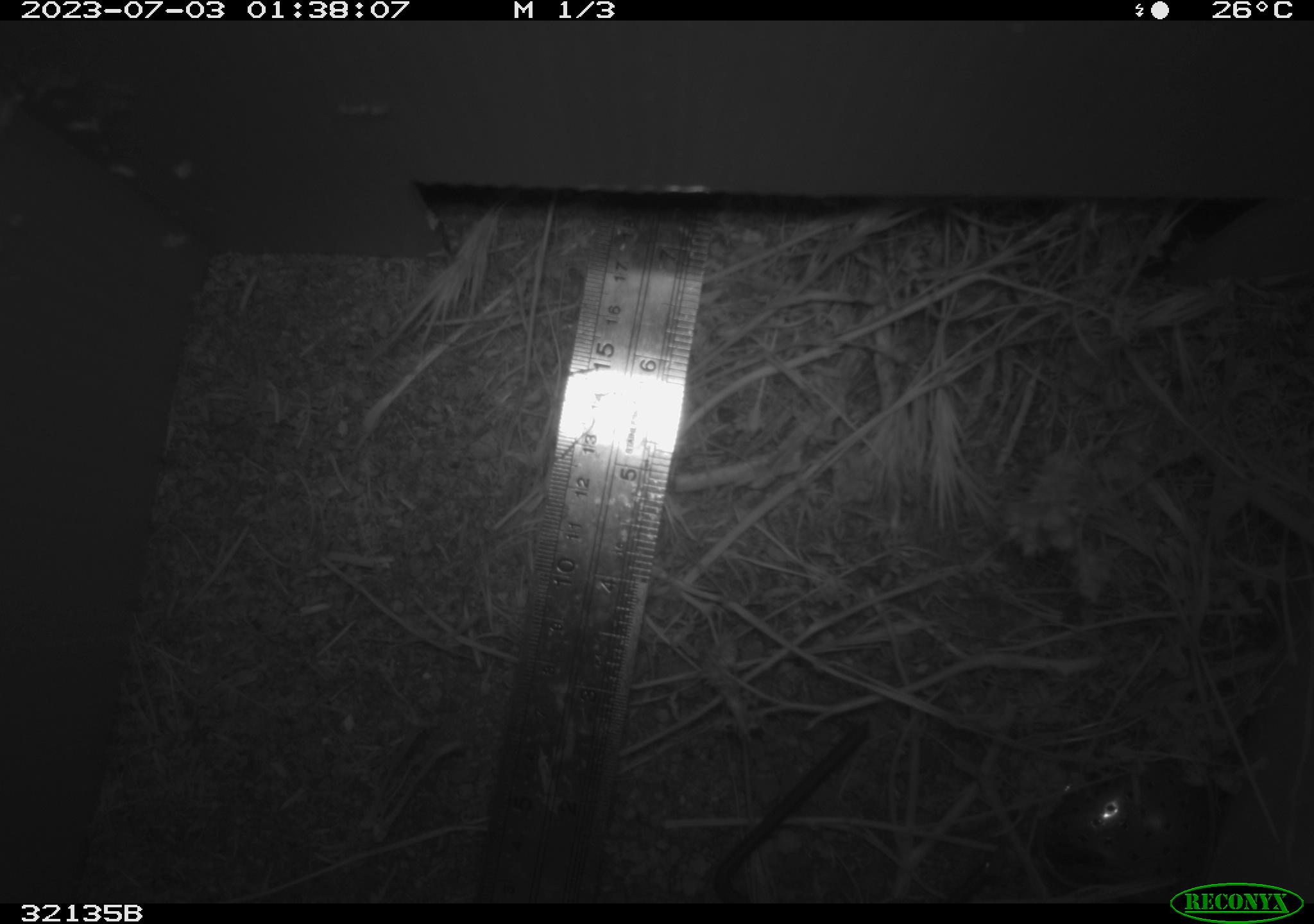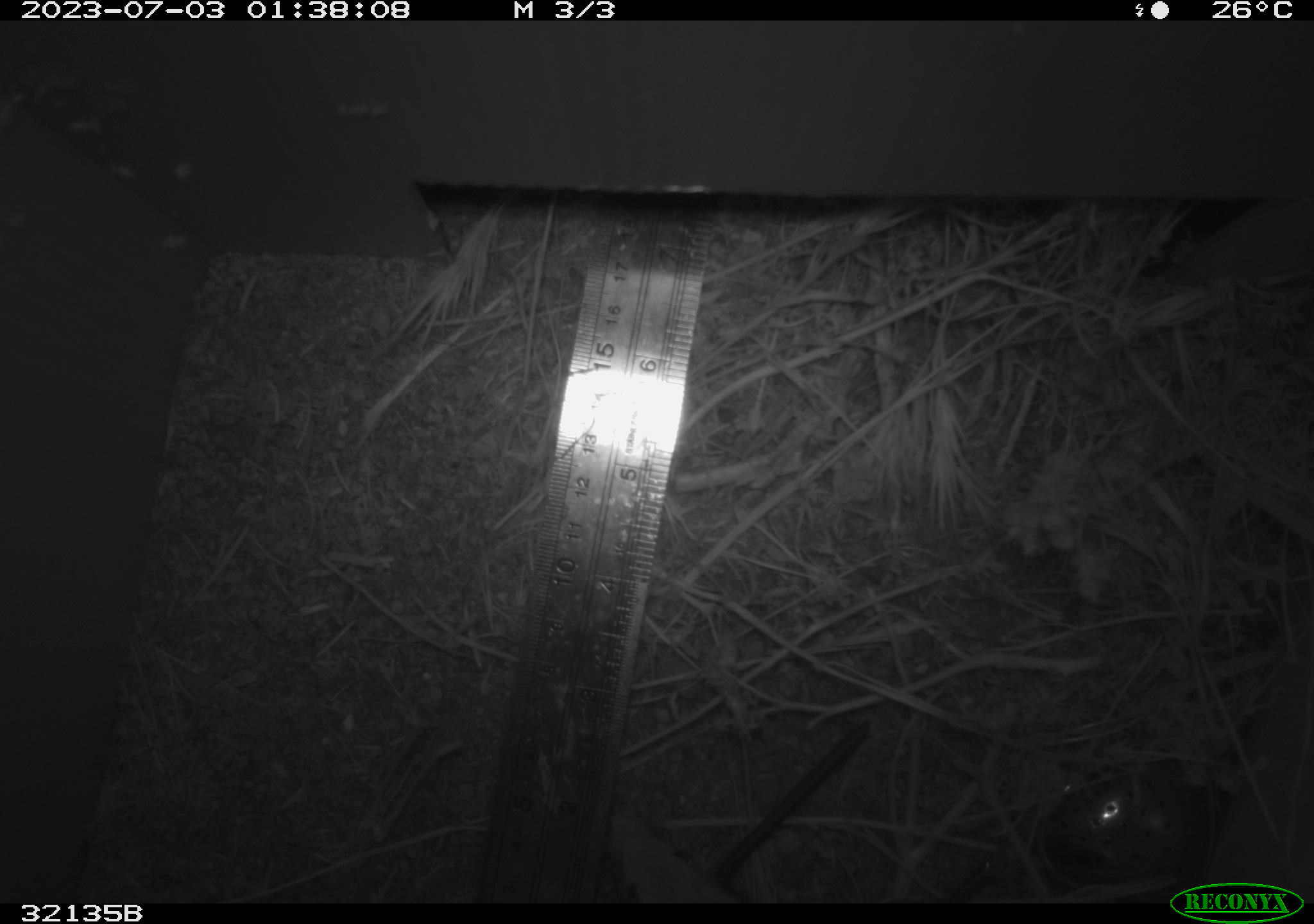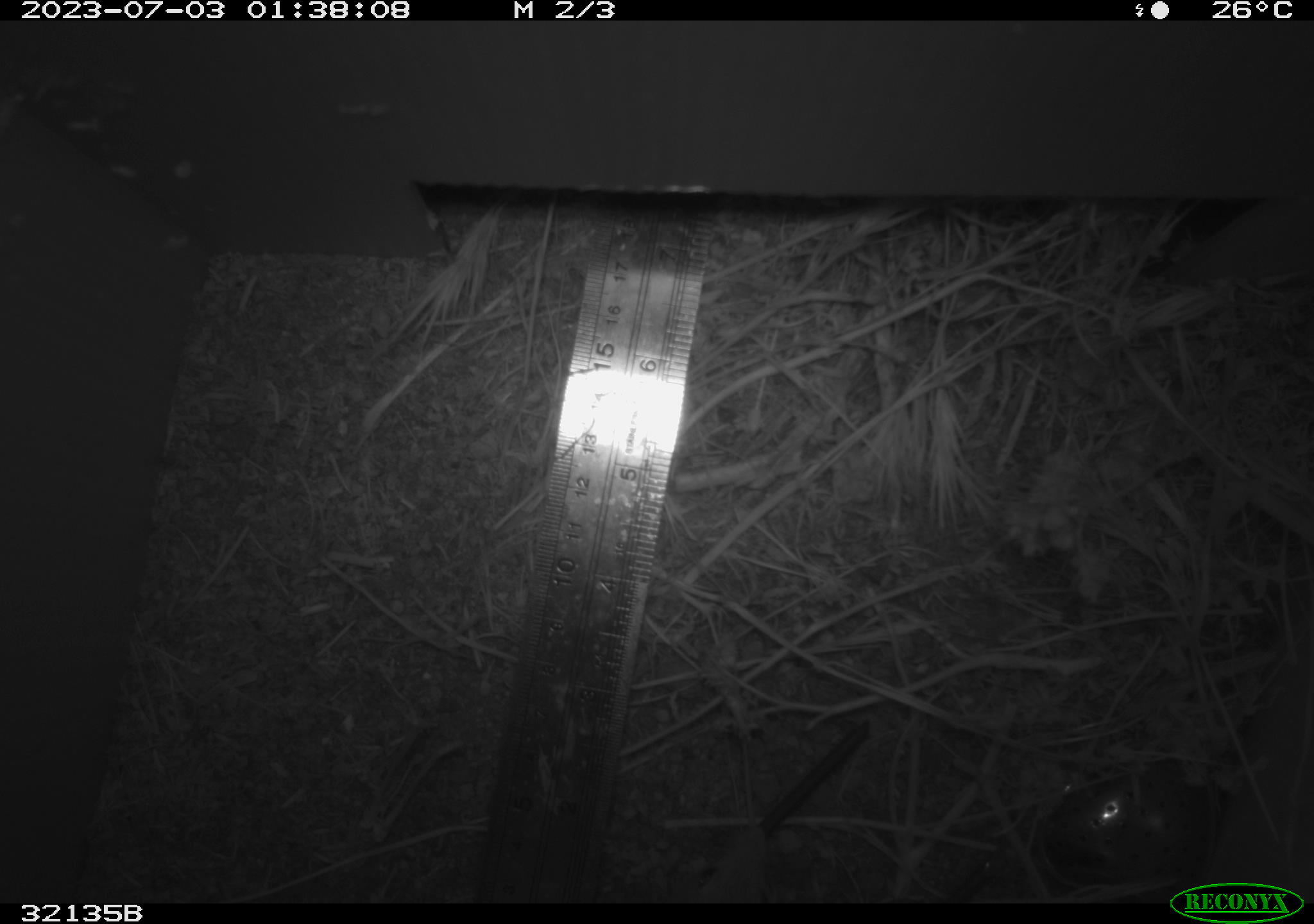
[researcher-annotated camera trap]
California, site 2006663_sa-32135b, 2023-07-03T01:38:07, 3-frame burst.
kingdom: Animalia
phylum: Chordata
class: Mammalia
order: Rodentia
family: Cricetidae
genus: Peromyscus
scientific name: Peromyscus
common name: deer mice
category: peromyscus species